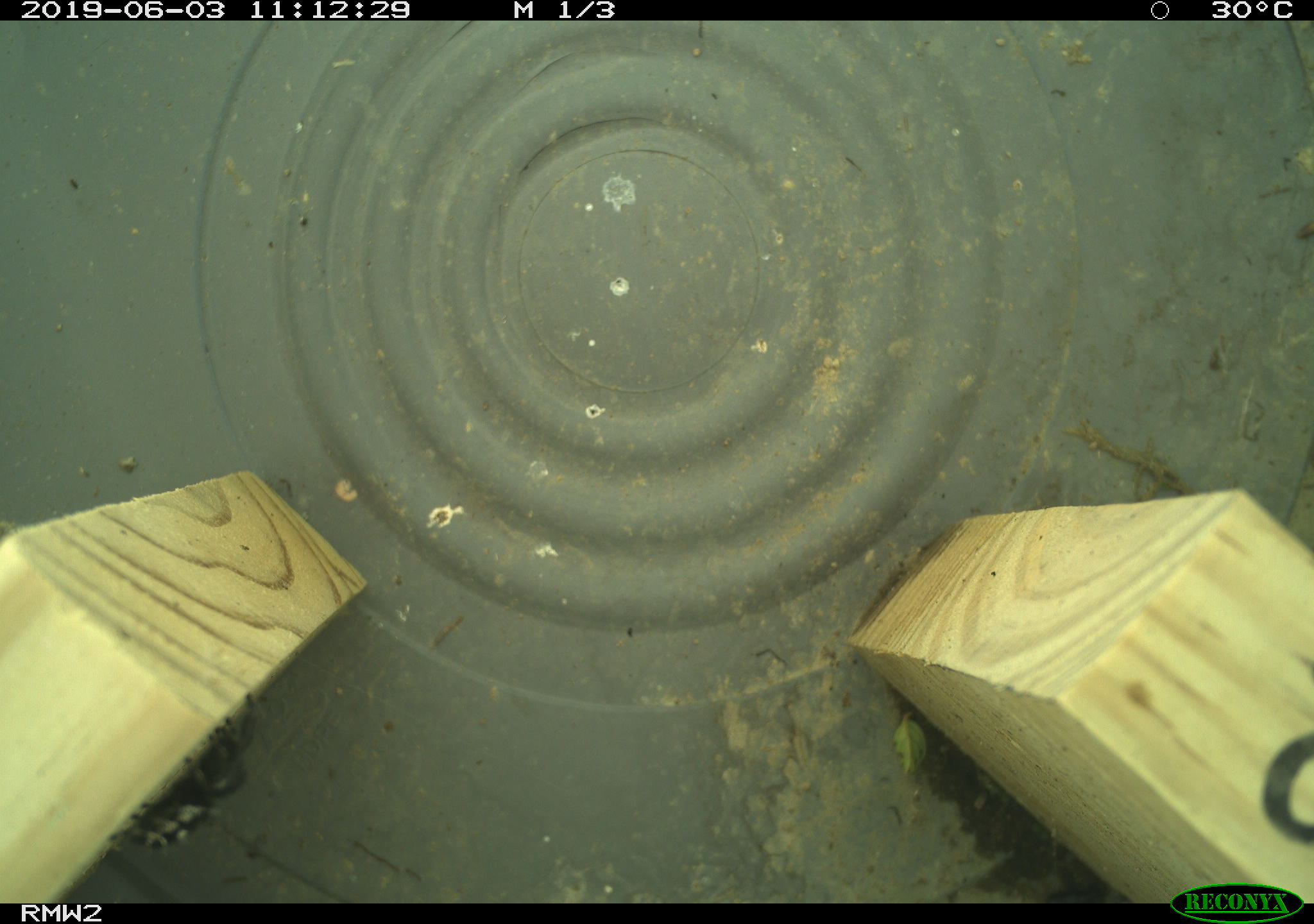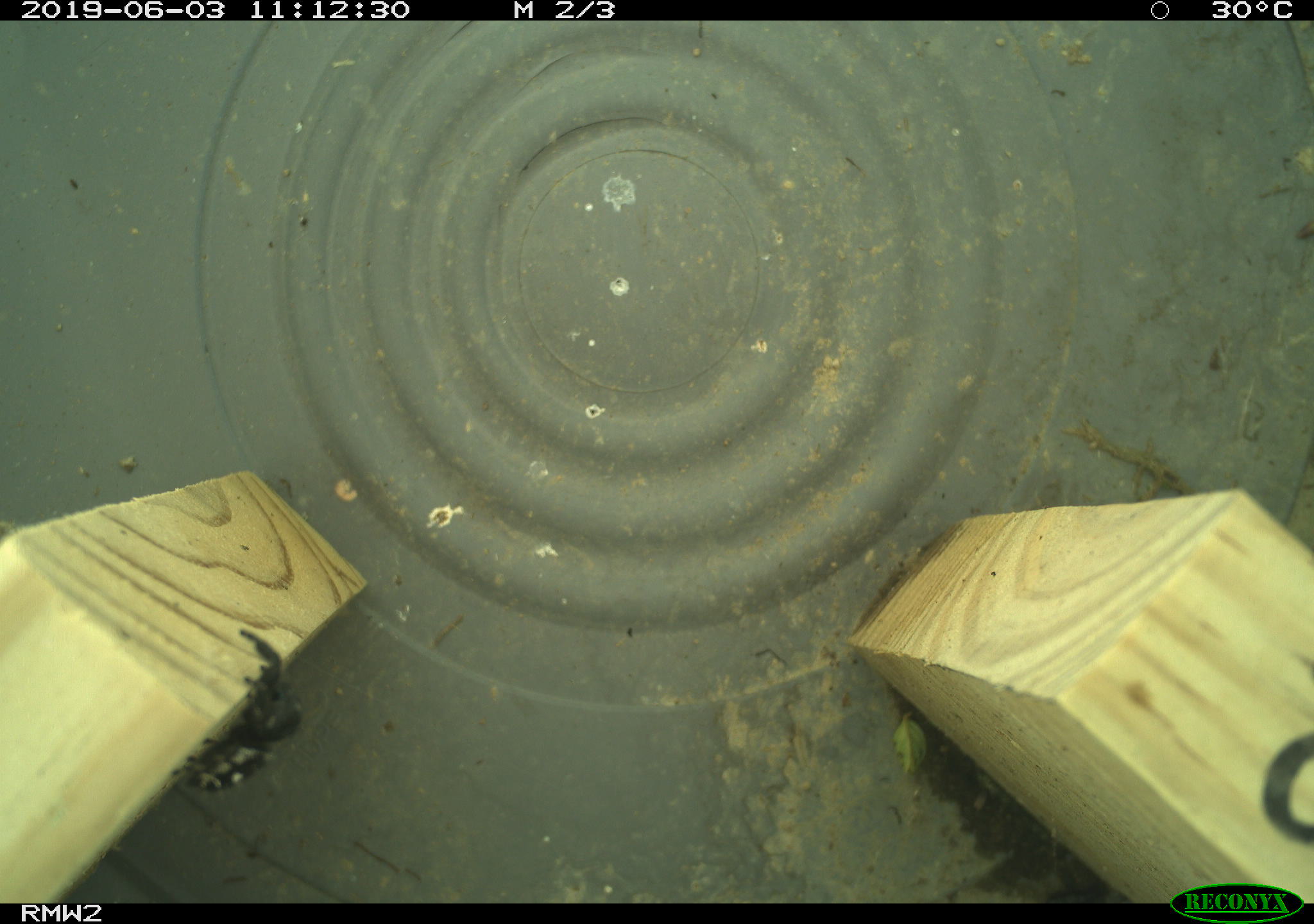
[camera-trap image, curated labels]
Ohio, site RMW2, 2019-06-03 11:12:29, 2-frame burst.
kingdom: Animalia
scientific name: Animalia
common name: animal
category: invertebrate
Invertebrate (animal) (Animalia).